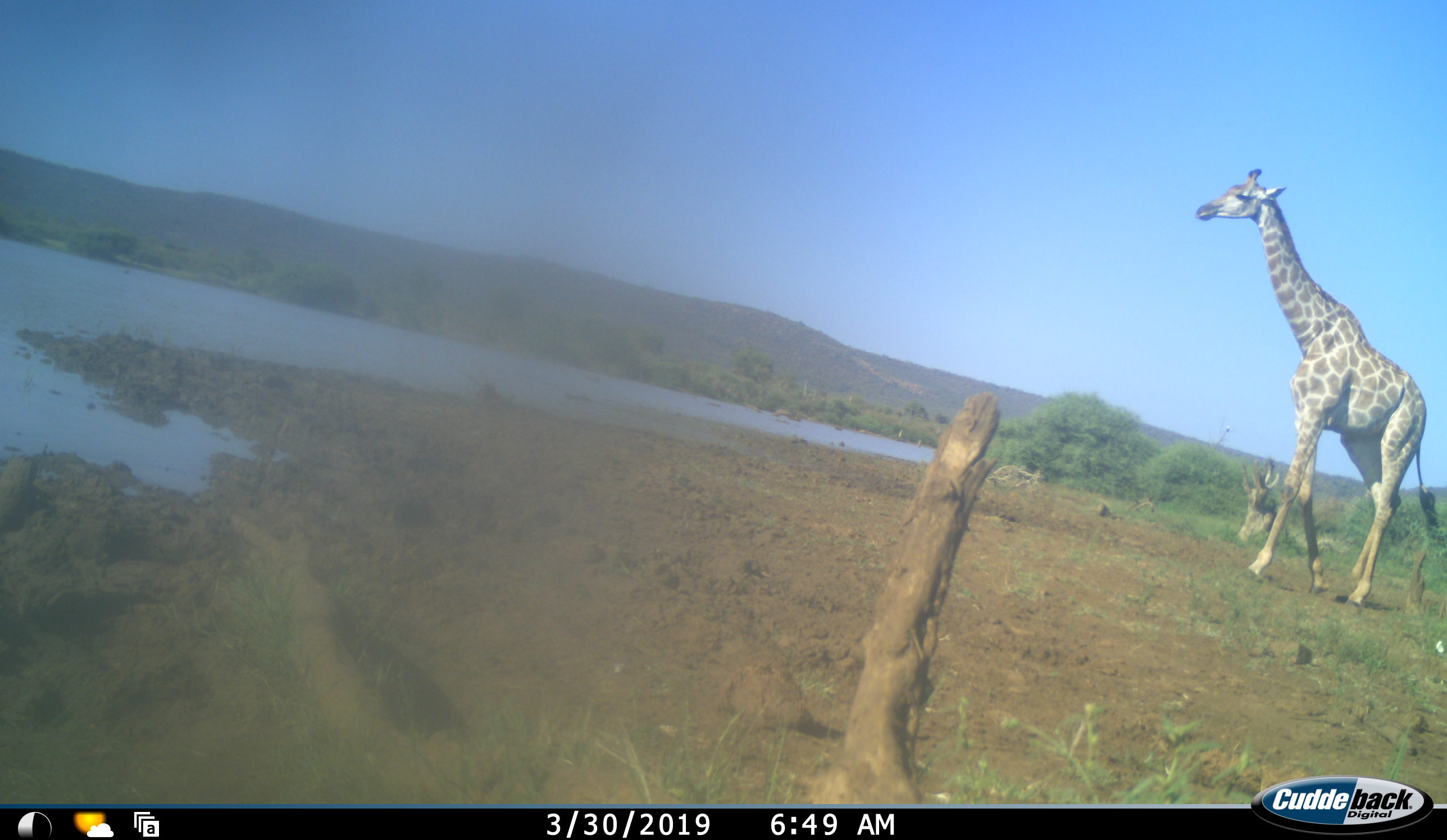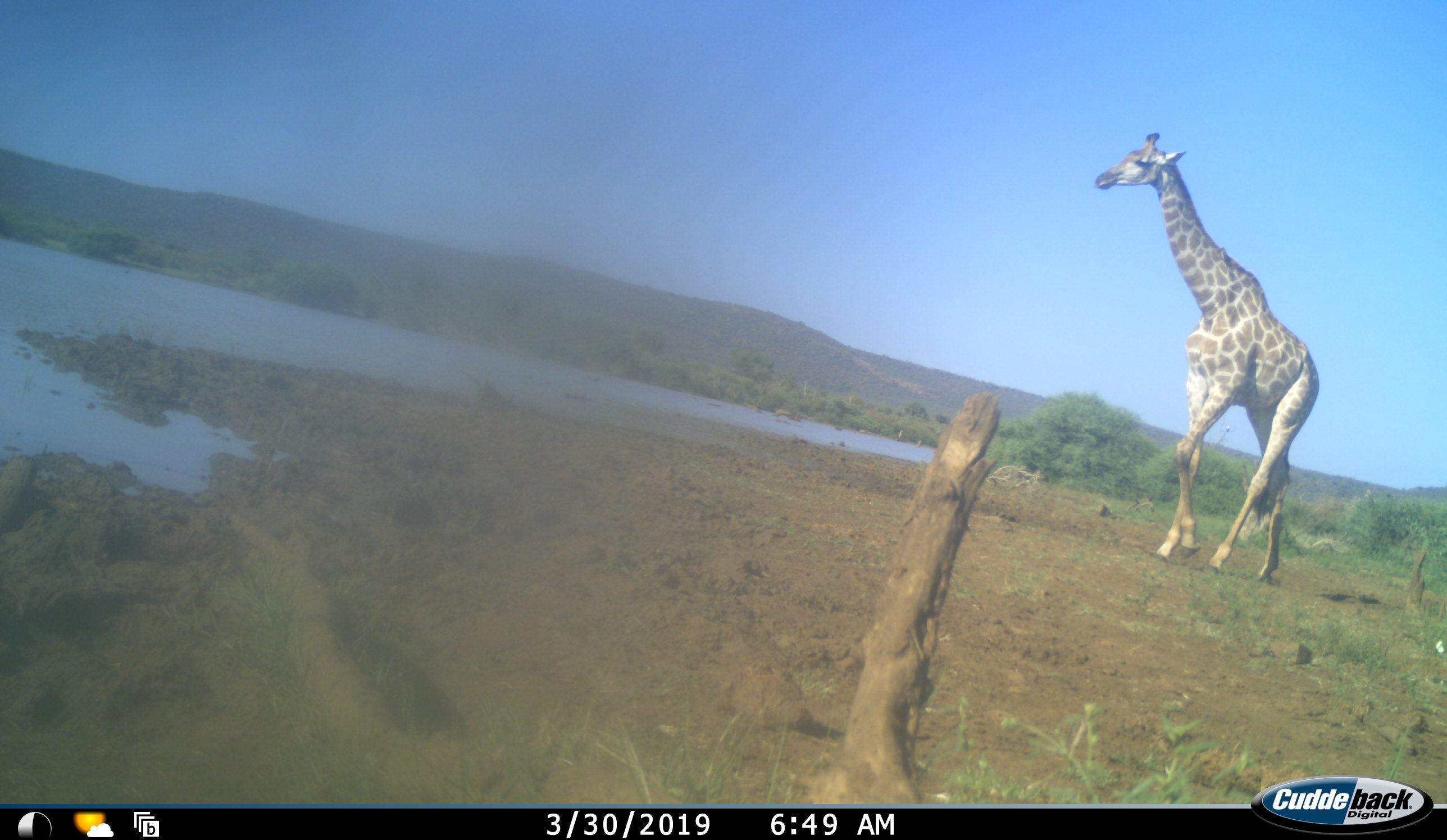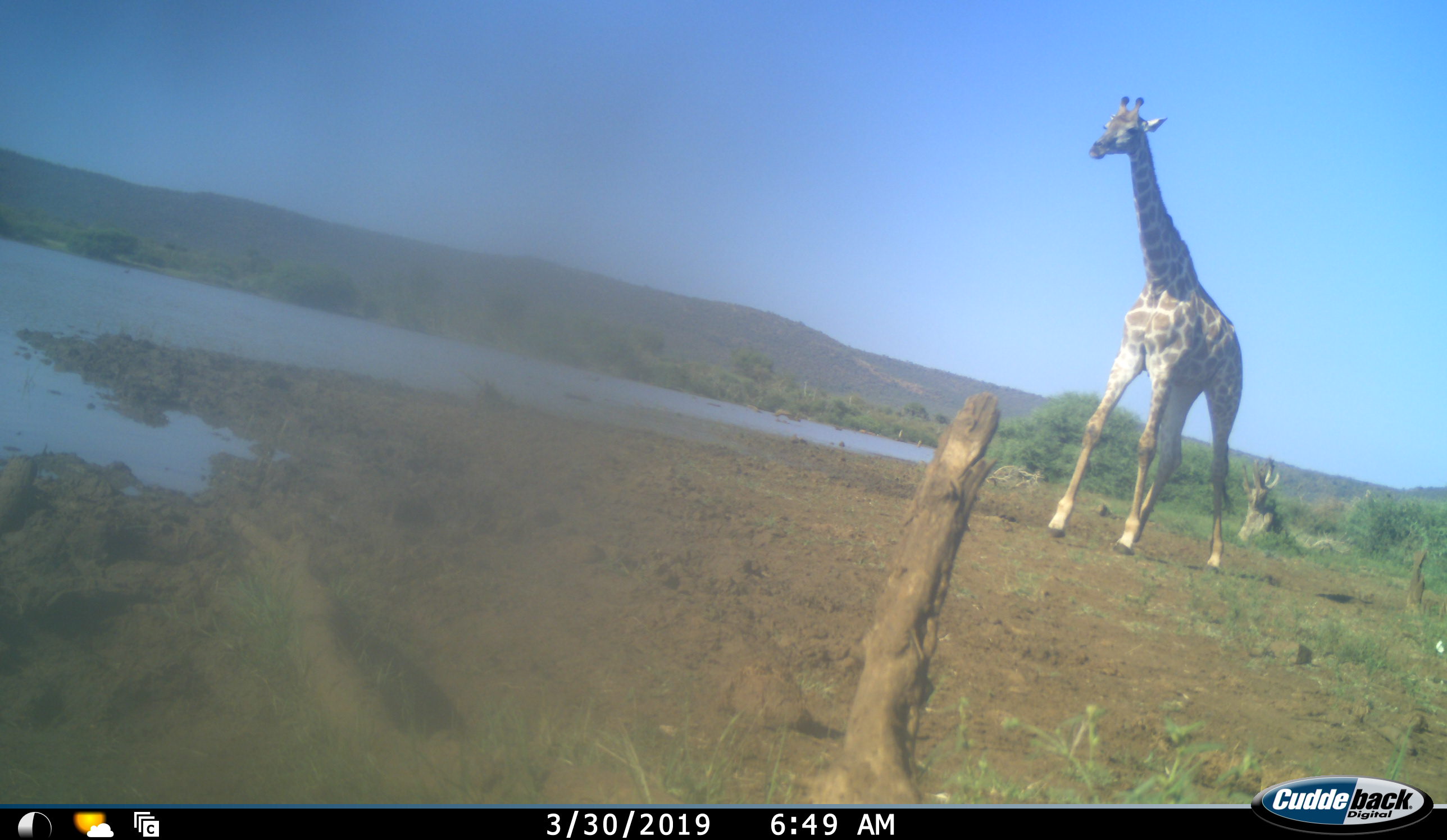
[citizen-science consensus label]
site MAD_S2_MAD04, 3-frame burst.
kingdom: Animalia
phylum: Chordata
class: Mammalia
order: Artiodactyla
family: Giraffidae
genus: Giraffa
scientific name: Giraffa camelopardalis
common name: giraffe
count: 1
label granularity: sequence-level